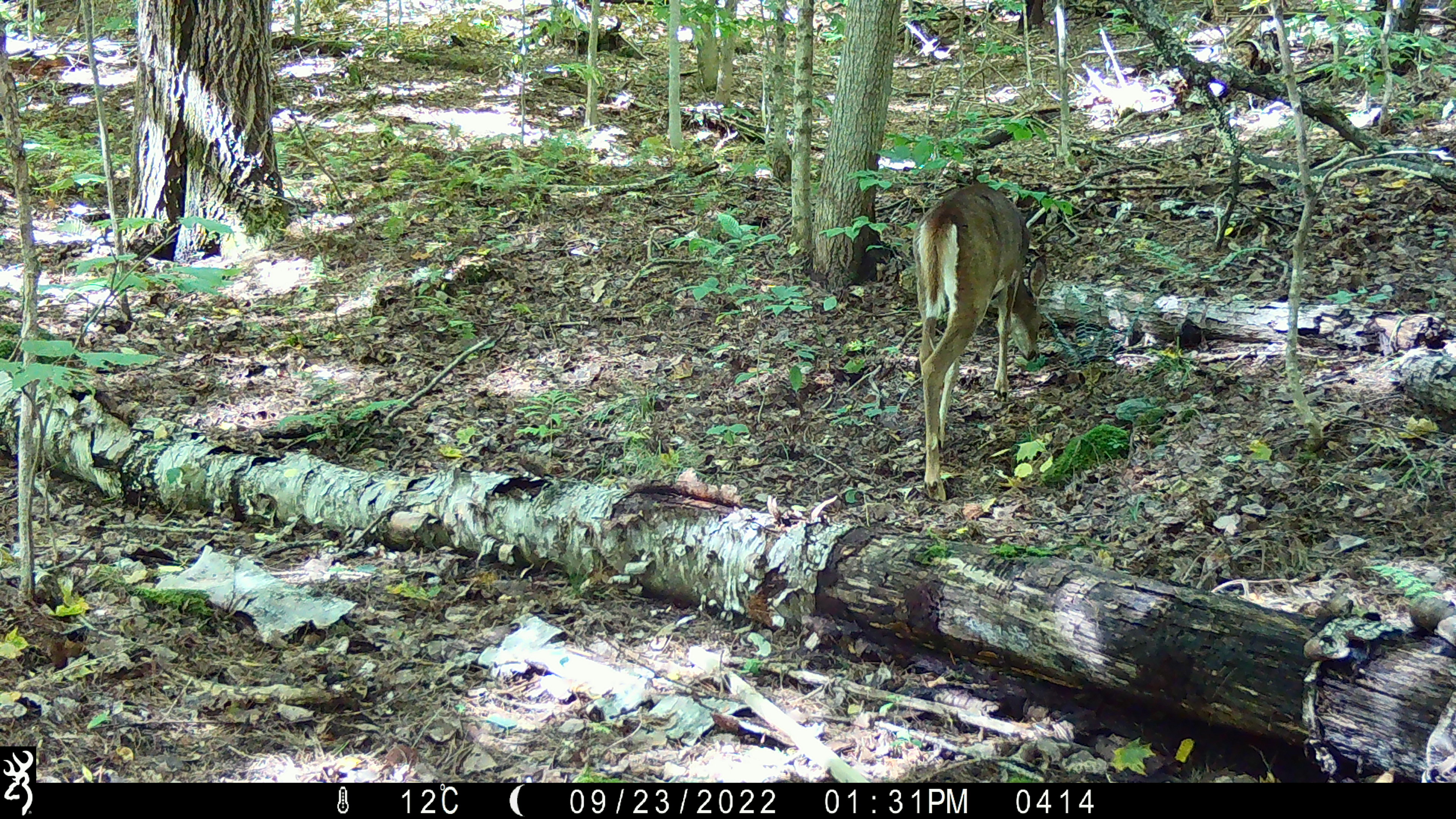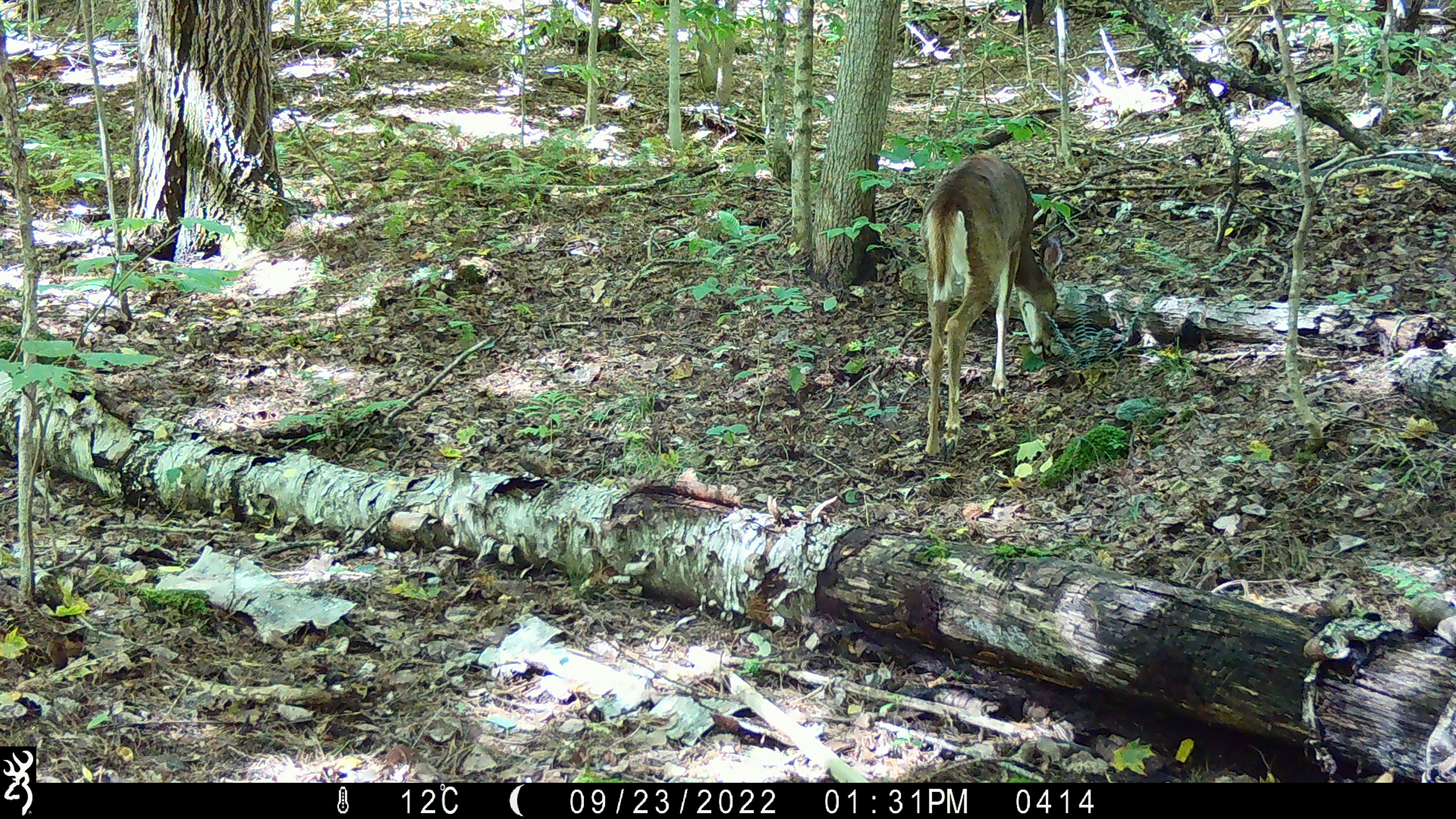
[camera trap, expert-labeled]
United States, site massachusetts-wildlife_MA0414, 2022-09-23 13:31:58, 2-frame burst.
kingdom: Animalia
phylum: Chordata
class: Mammalia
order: Artiodactyla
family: Cervidae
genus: Odocoileus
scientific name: Odocoileus virginianus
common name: white-tailed deer